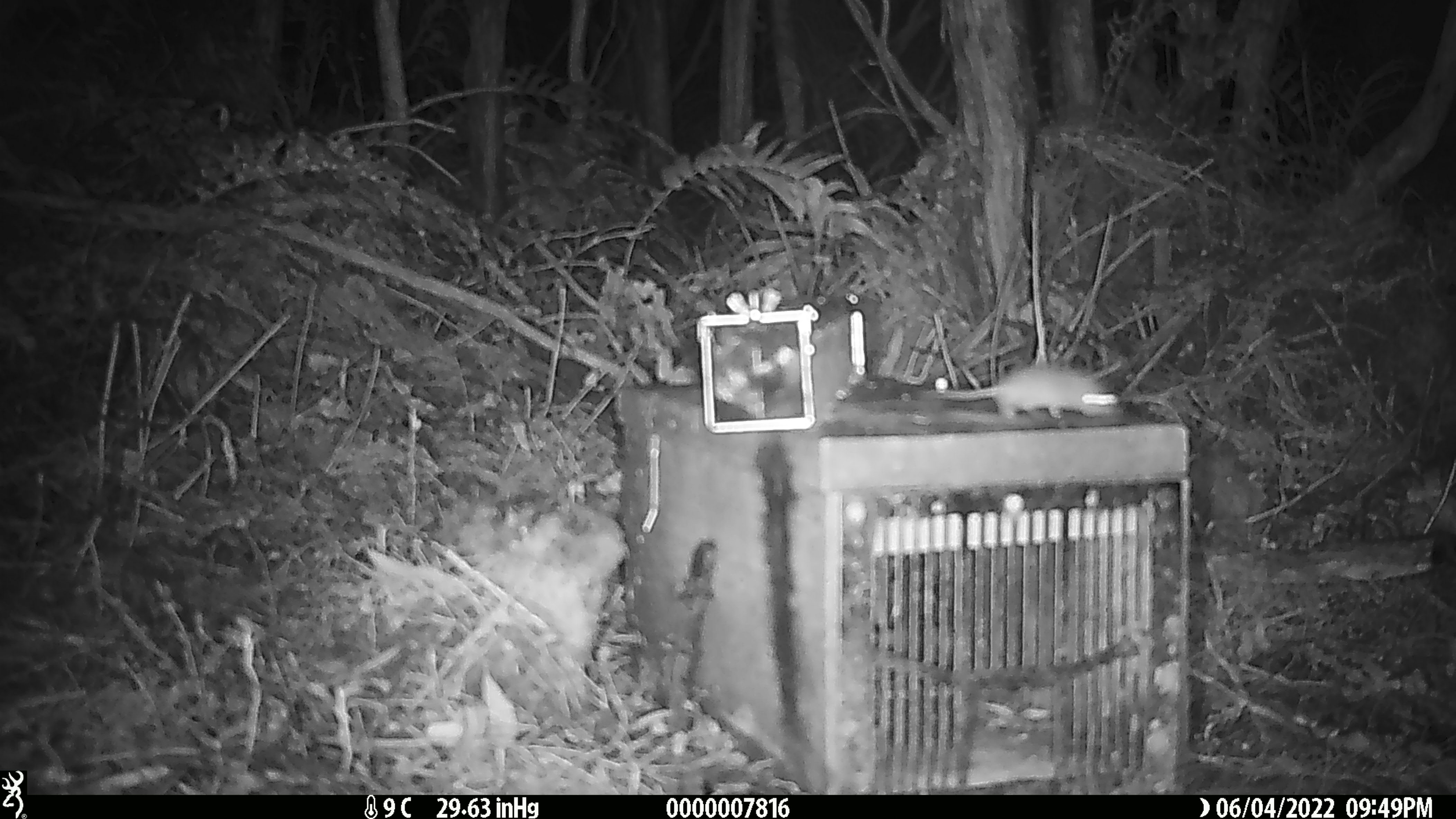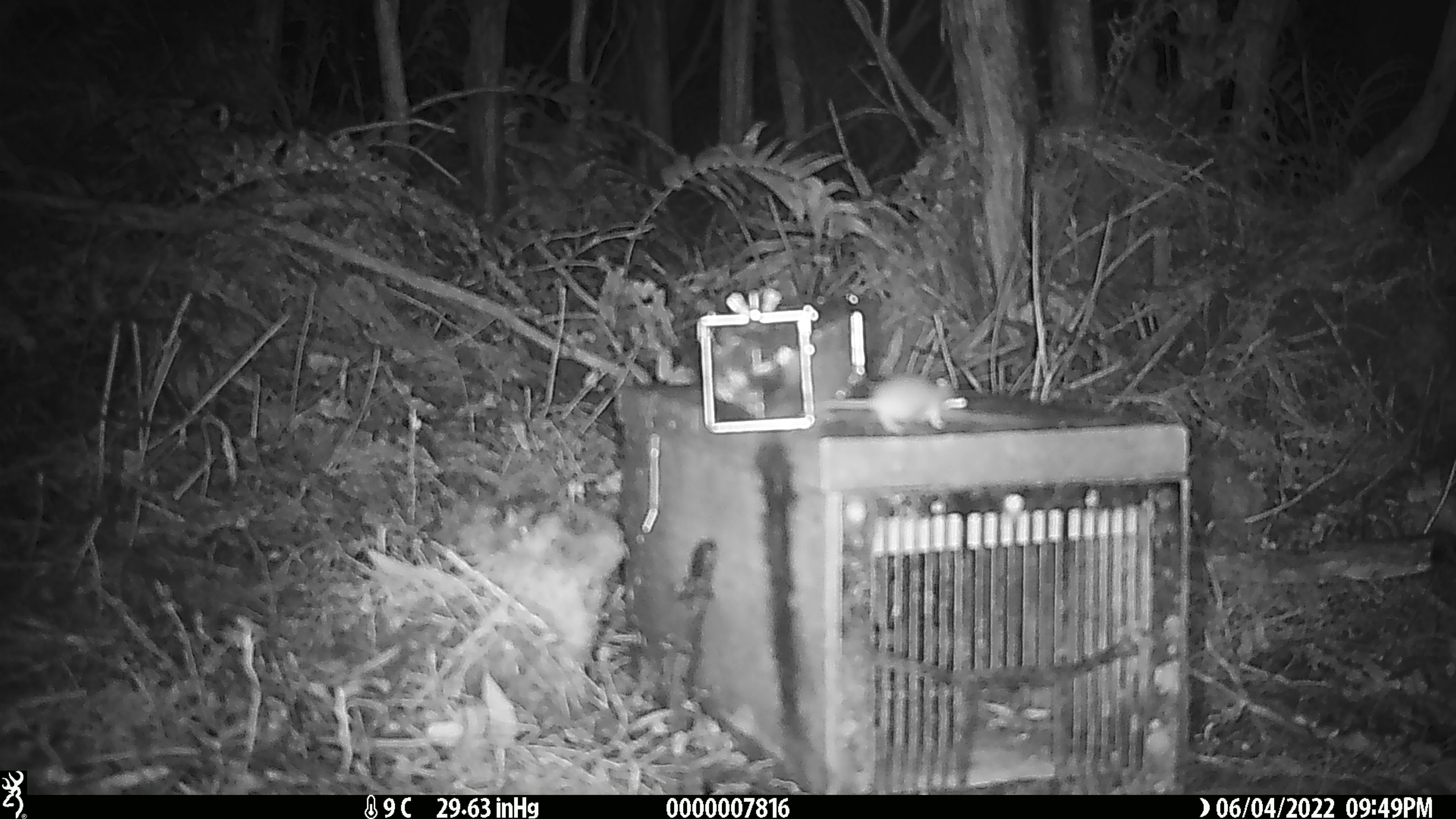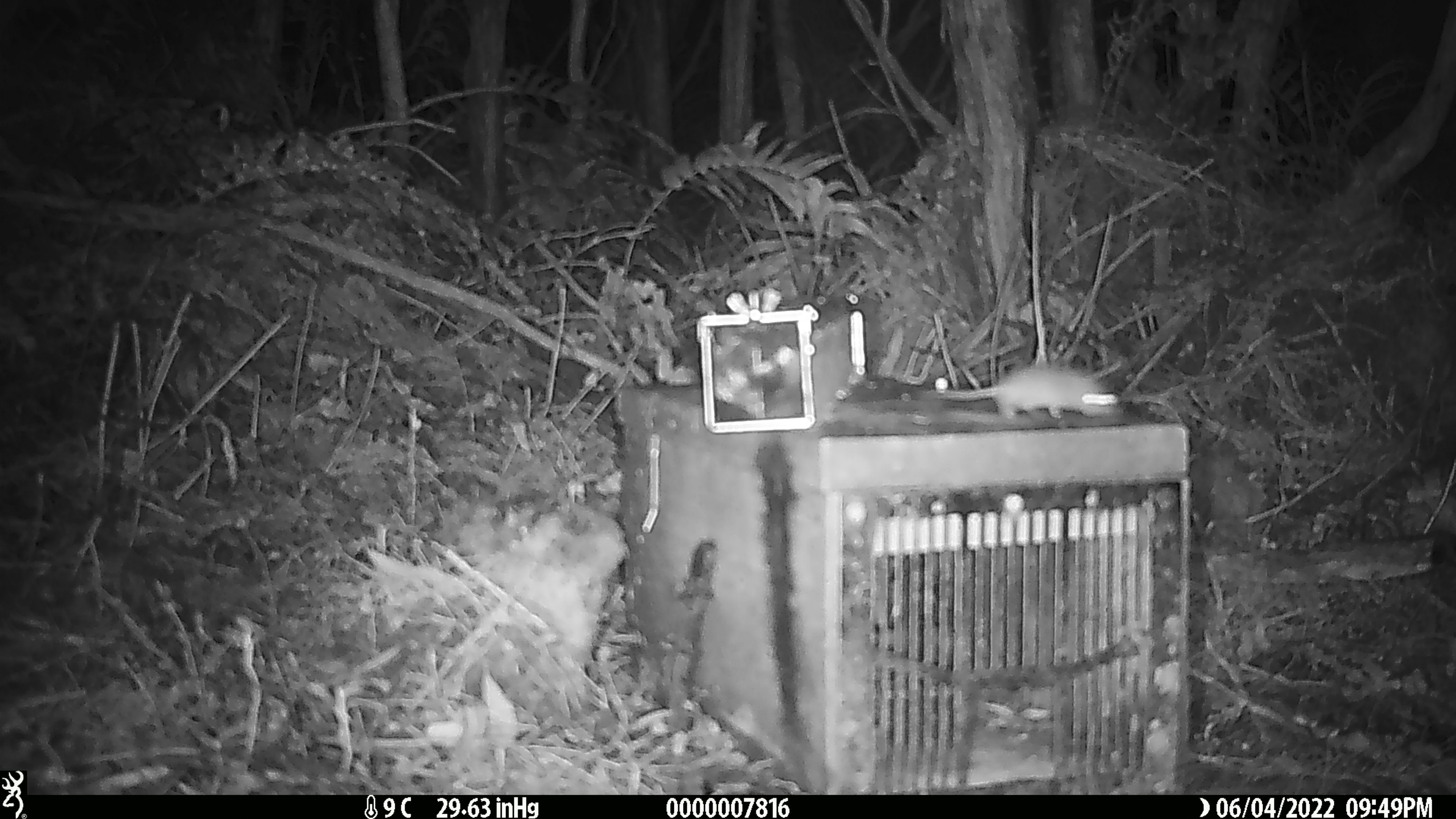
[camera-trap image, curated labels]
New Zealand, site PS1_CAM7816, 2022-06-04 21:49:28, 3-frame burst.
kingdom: Animalia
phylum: Chordata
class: Mammalia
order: Rodentia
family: Muridae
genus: Mus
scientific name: Mus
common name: mouse